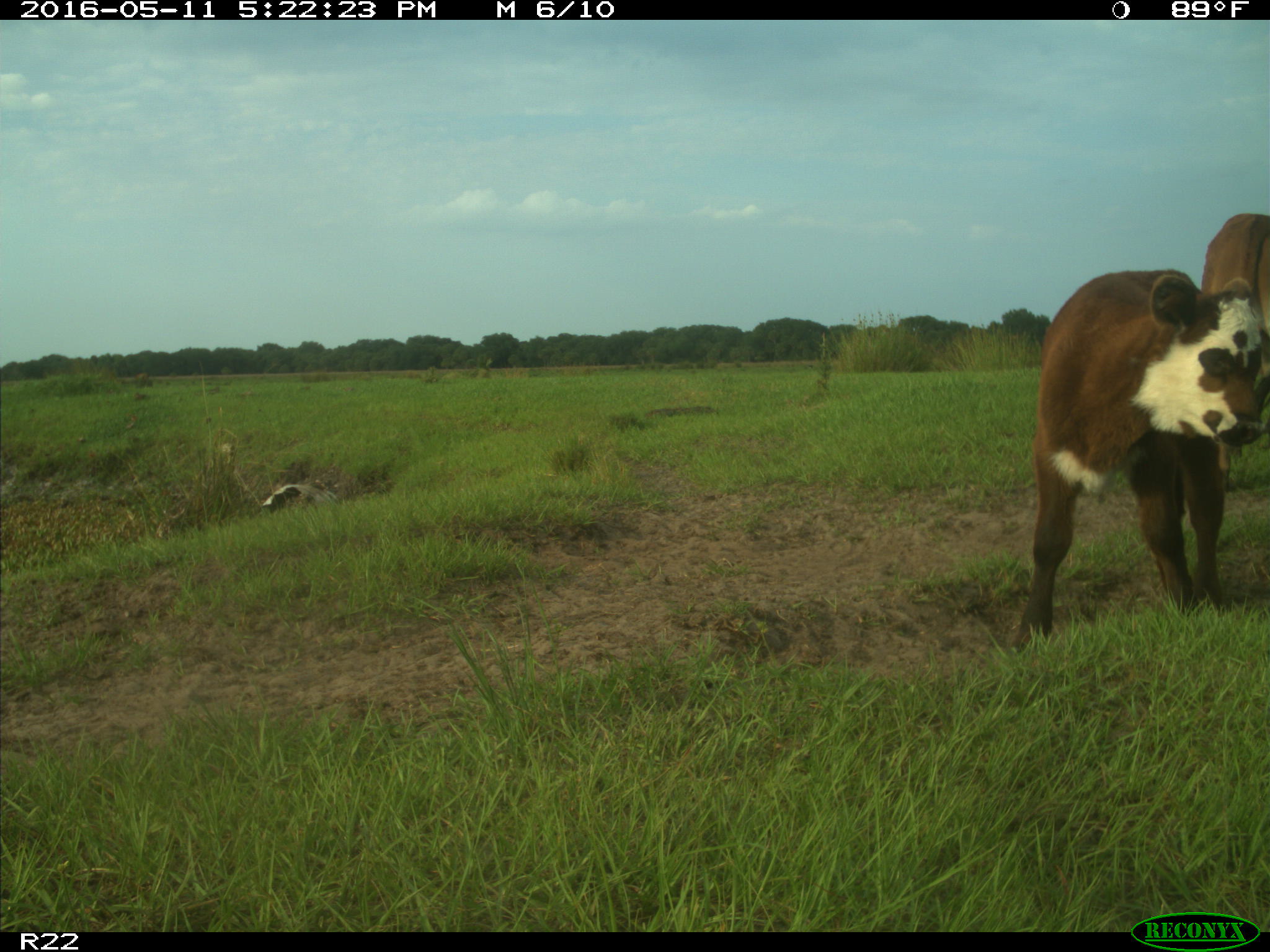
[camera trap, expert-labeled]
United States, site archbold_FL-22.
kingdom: Animalia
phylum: Chordata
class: Mammalia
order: Artiodactyla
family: Bovidae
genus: Bos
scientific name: Bos taurus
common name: domestic cow